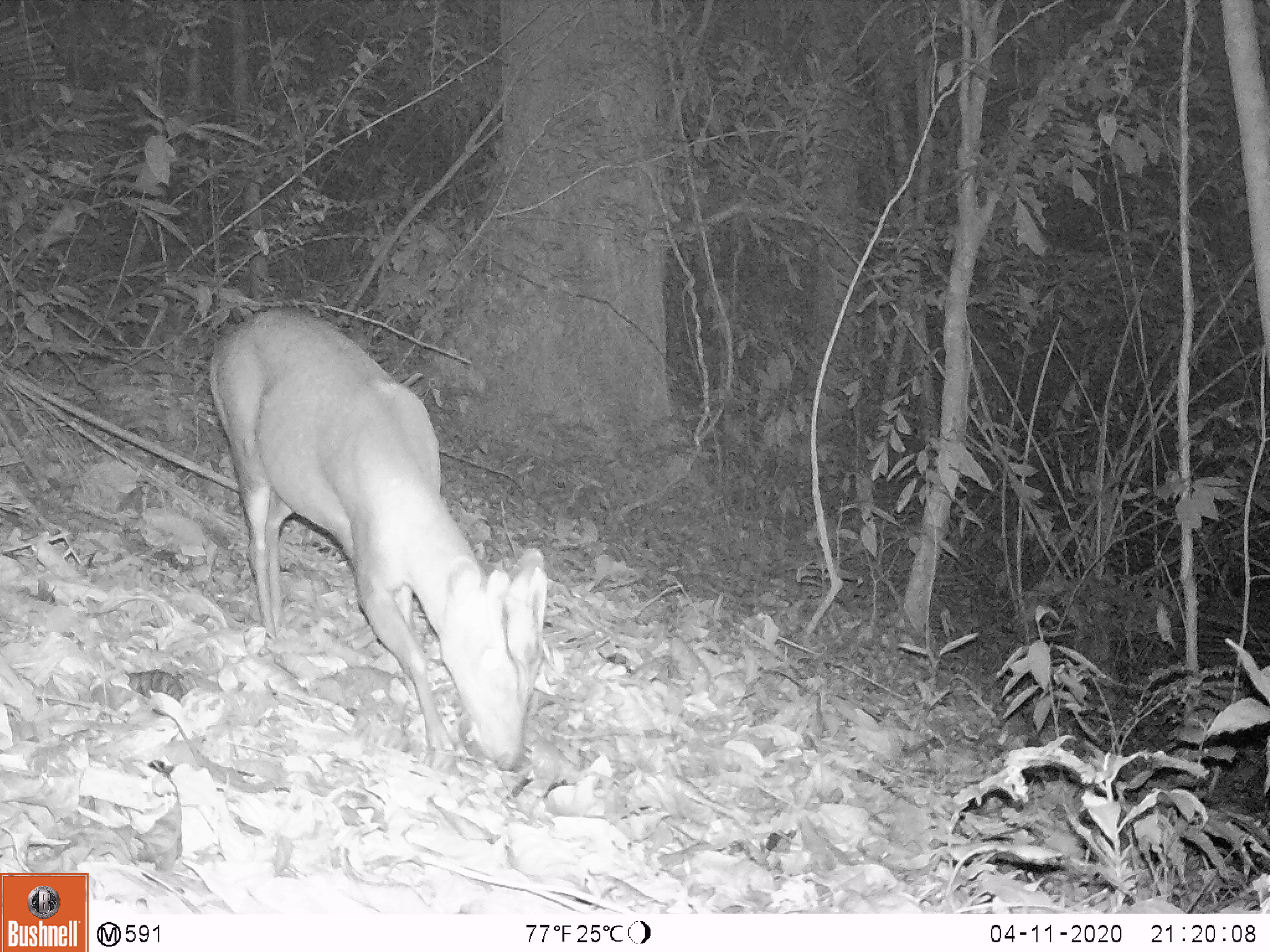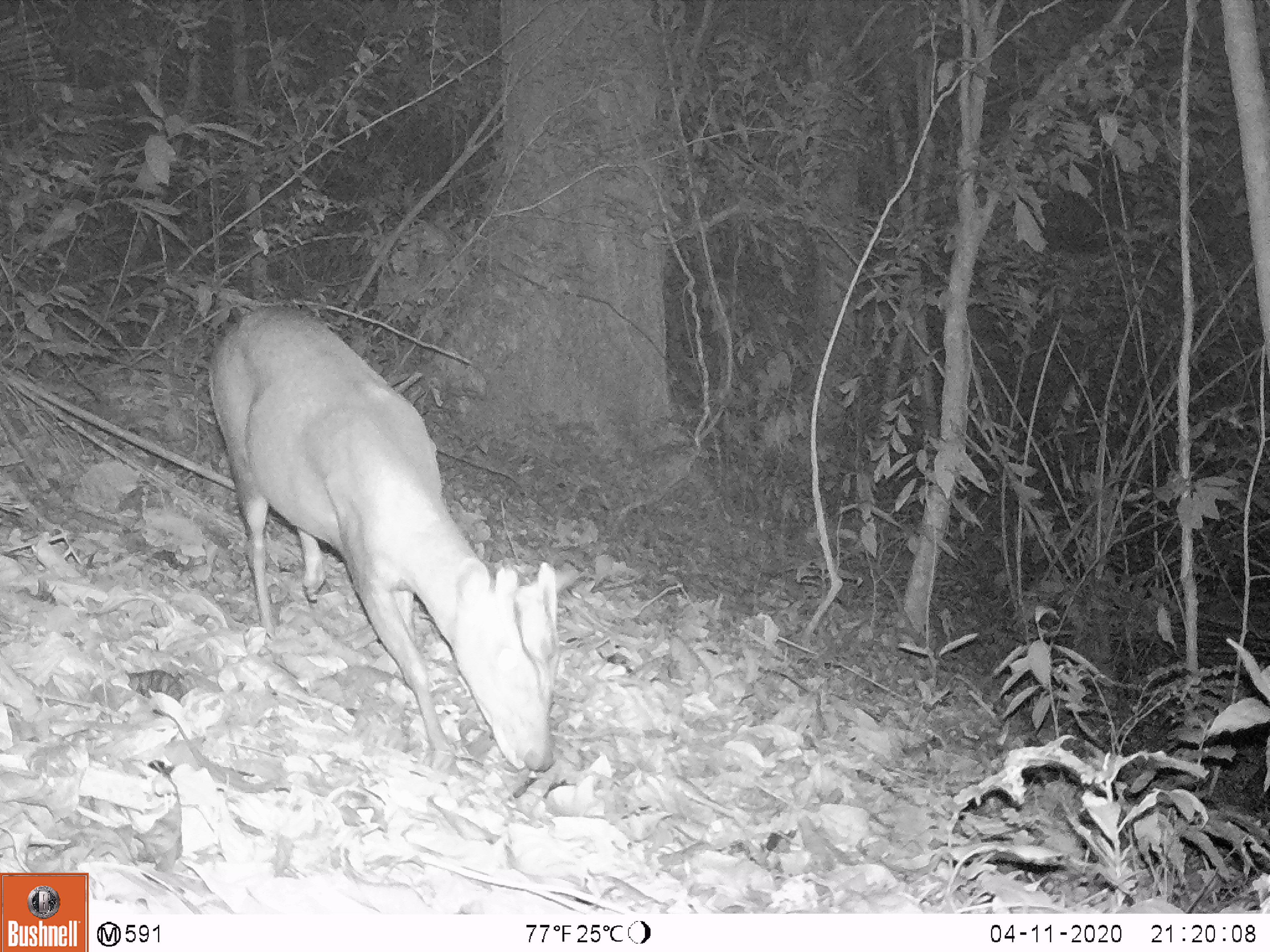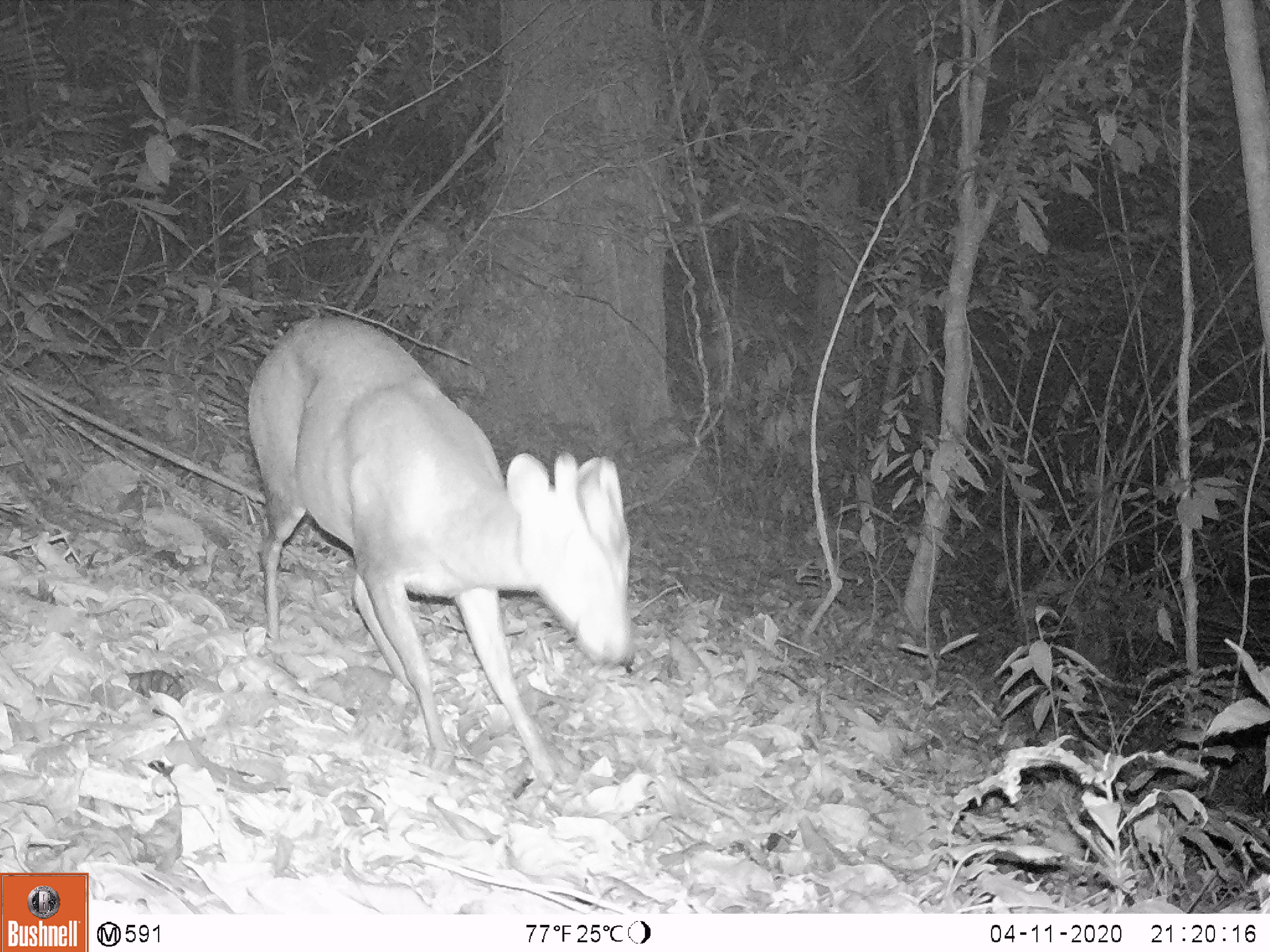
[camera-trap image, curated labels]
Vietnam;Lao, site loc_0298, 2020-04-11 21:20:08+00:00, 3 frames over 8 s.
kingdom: Animalia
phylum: Chordata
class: Mammalia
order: Artiodactyla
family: Cervidae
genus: Muntiacus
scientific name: Muntiacus rooseveltorum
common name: roosevelt's muntjac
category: roosevelts muntjac group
Roosevelts muntjac group (roosevelt's muntjac) (Muntiacus rooseveltorum). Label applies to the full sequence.